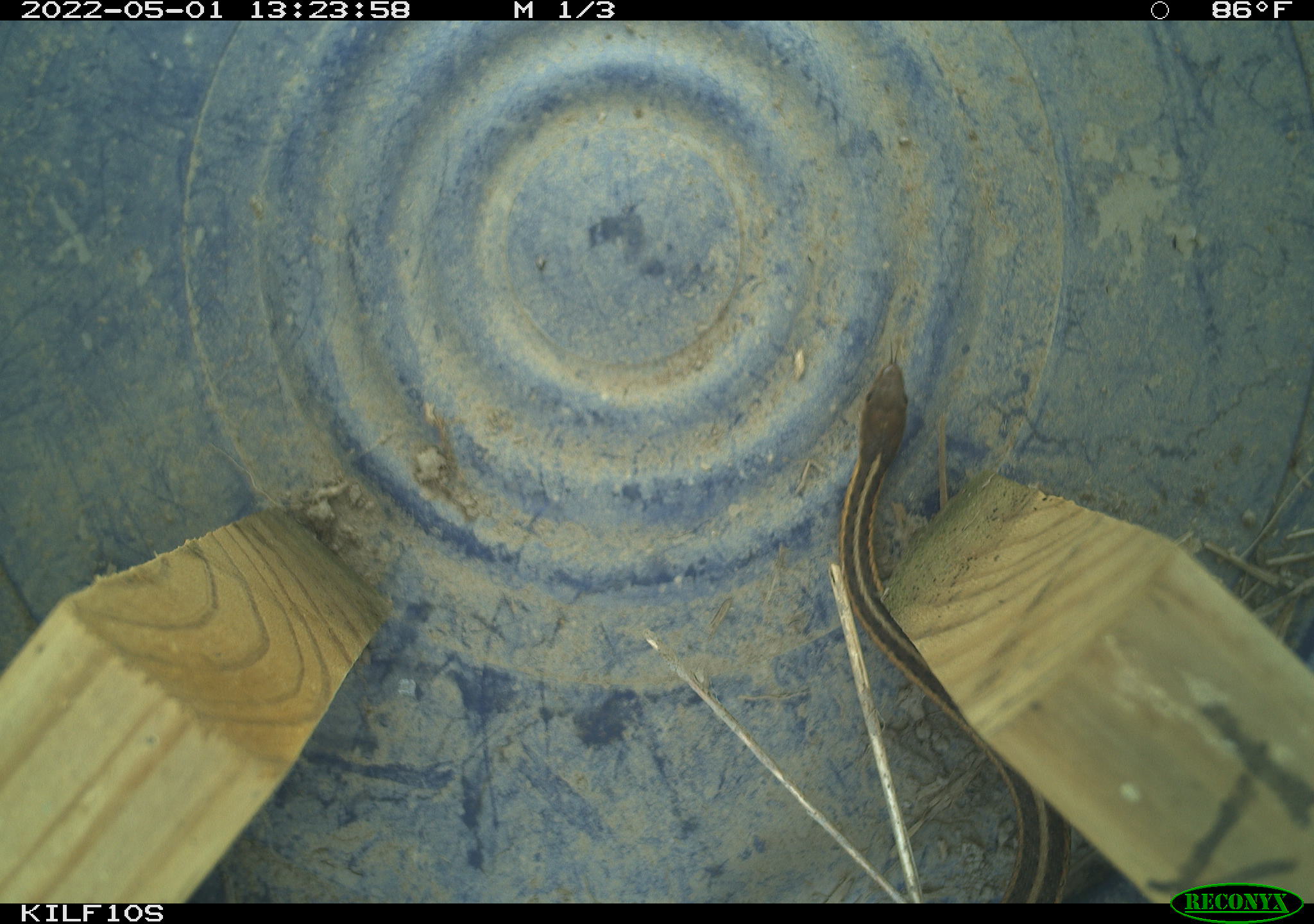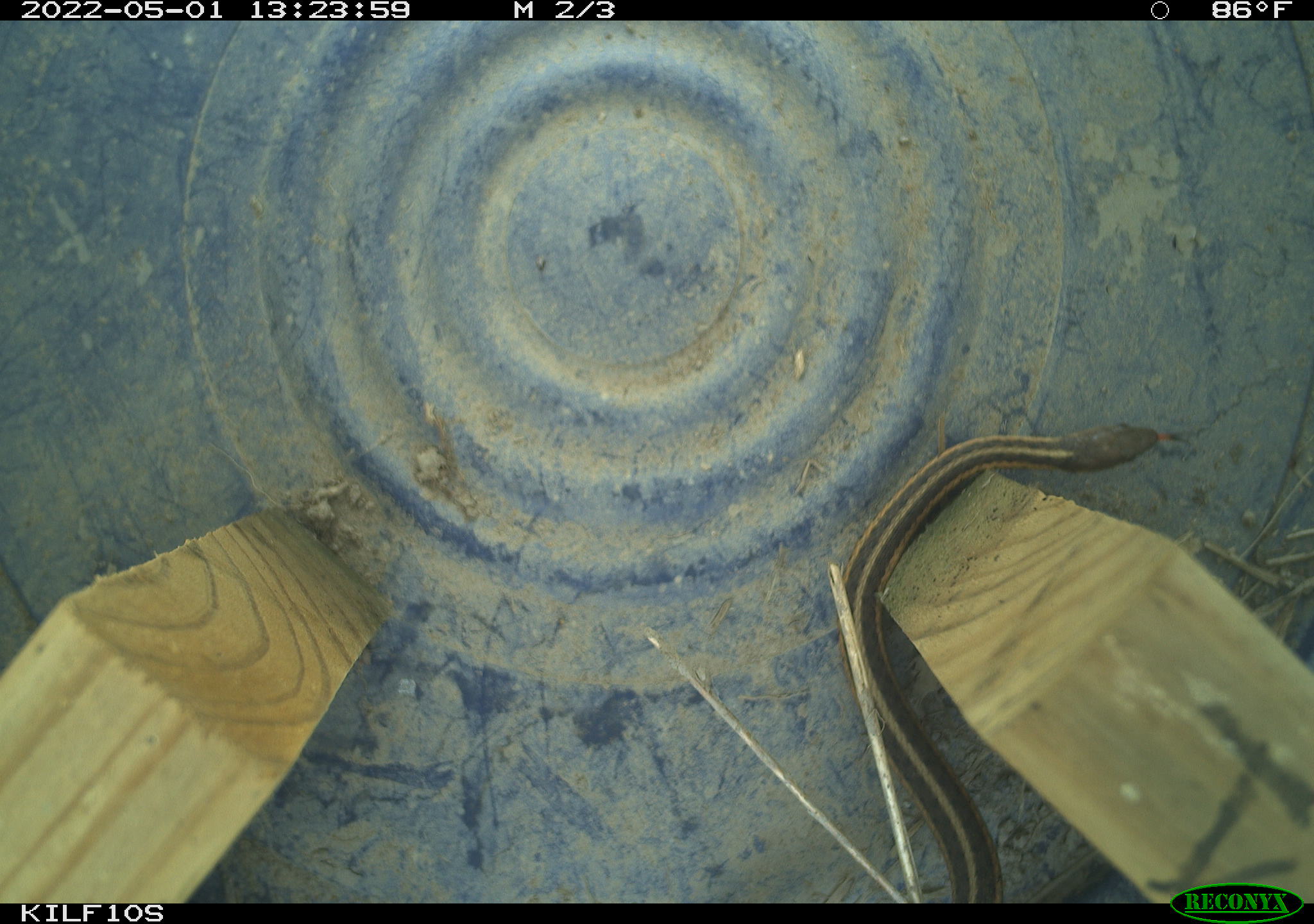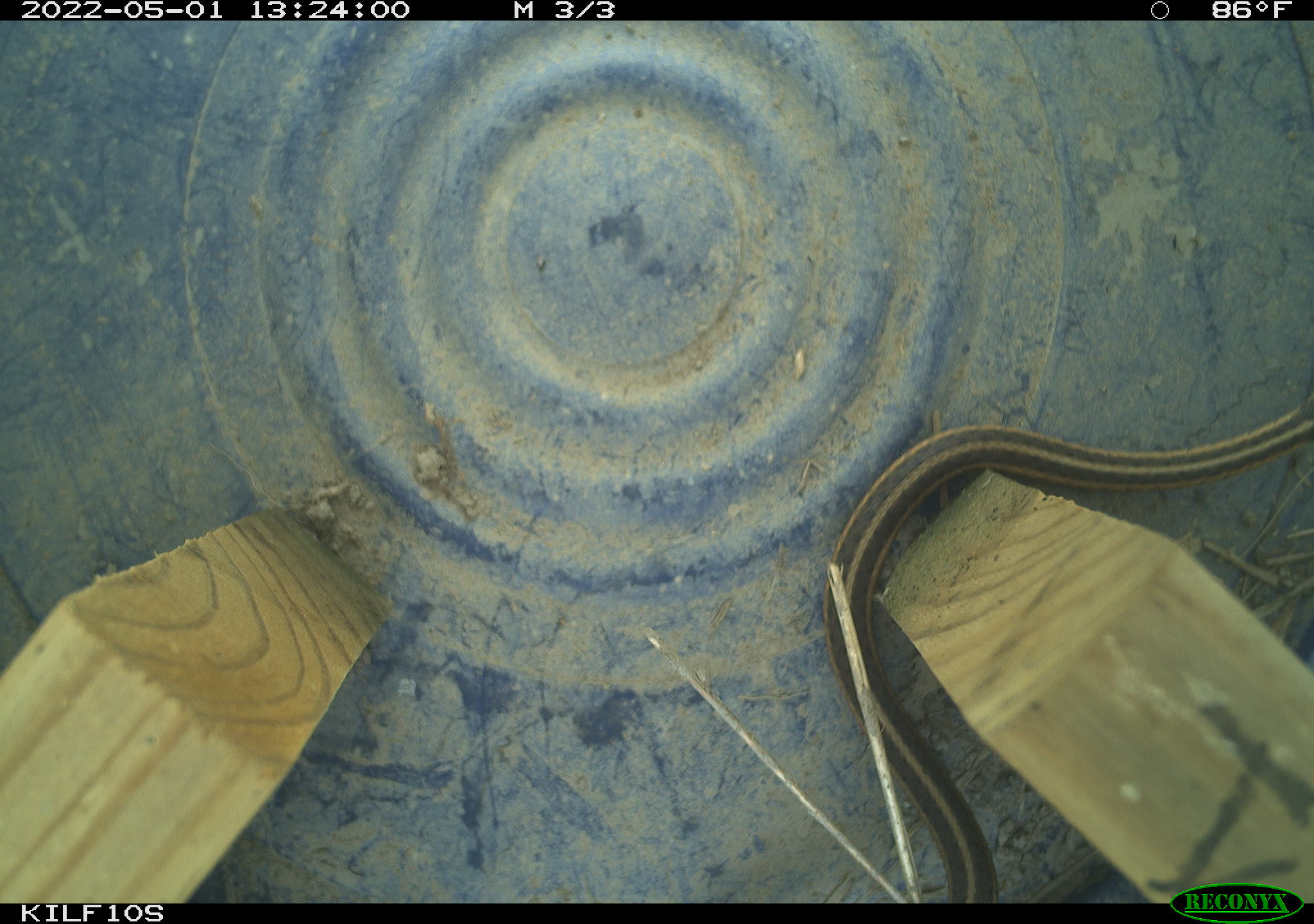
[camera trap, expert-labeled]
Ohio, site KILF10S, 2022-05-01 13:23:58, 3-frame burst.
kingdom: Animalia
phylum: Chordata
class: Reptilia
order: Squamata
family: Colubridae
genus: Thamnophis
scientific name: Thamnophis sirtalis sirtalis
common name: eastern gartersnake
Eastern gartersnake (Thamnophis sirtalis sirtalis).